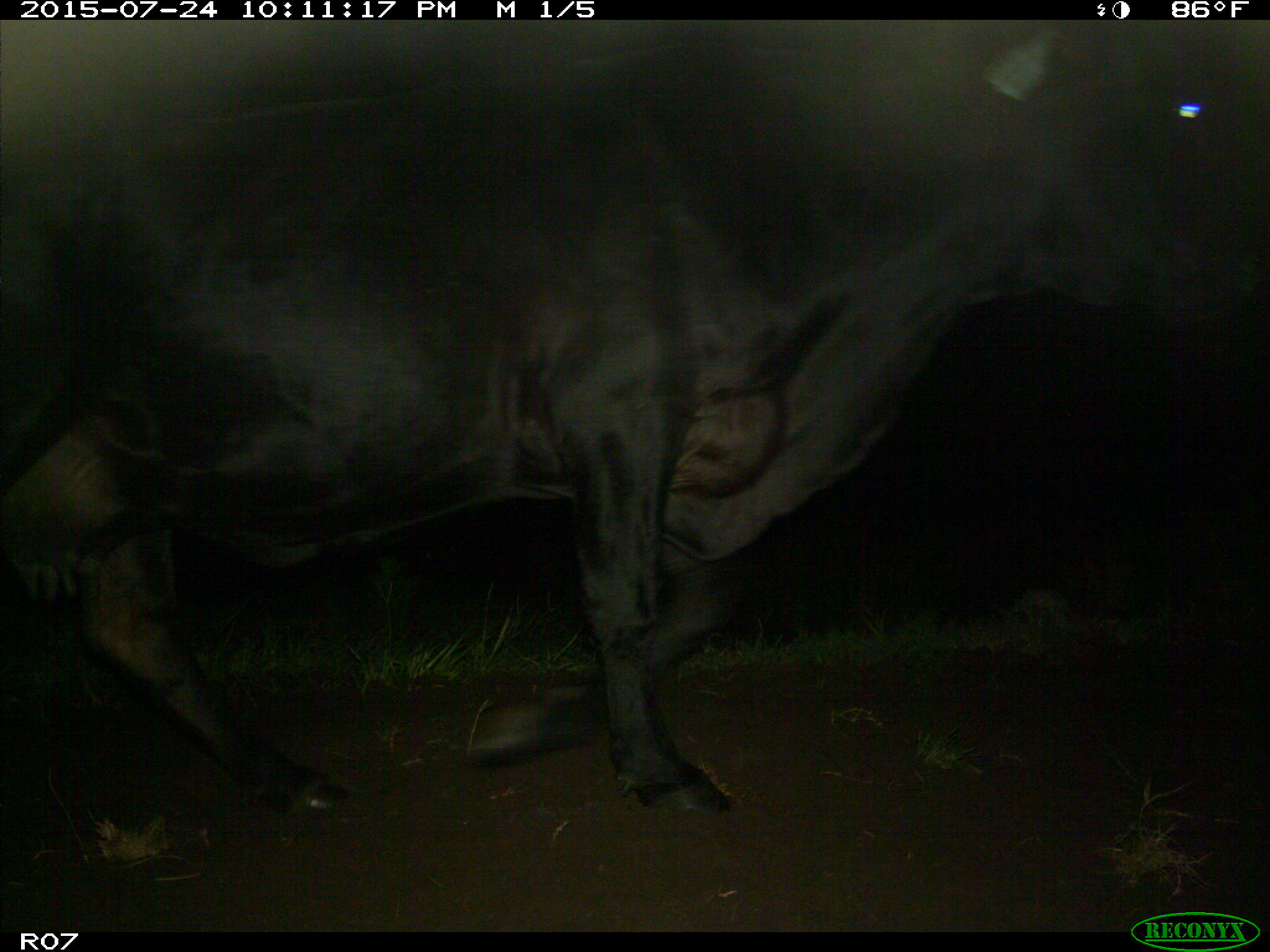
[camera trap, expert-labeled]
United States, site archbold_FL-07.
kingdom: Animalia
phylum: Chordata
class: Mammalia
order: Artiodactyla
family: Bovidae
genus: Bos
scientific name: Bos taurus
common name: domestic cow